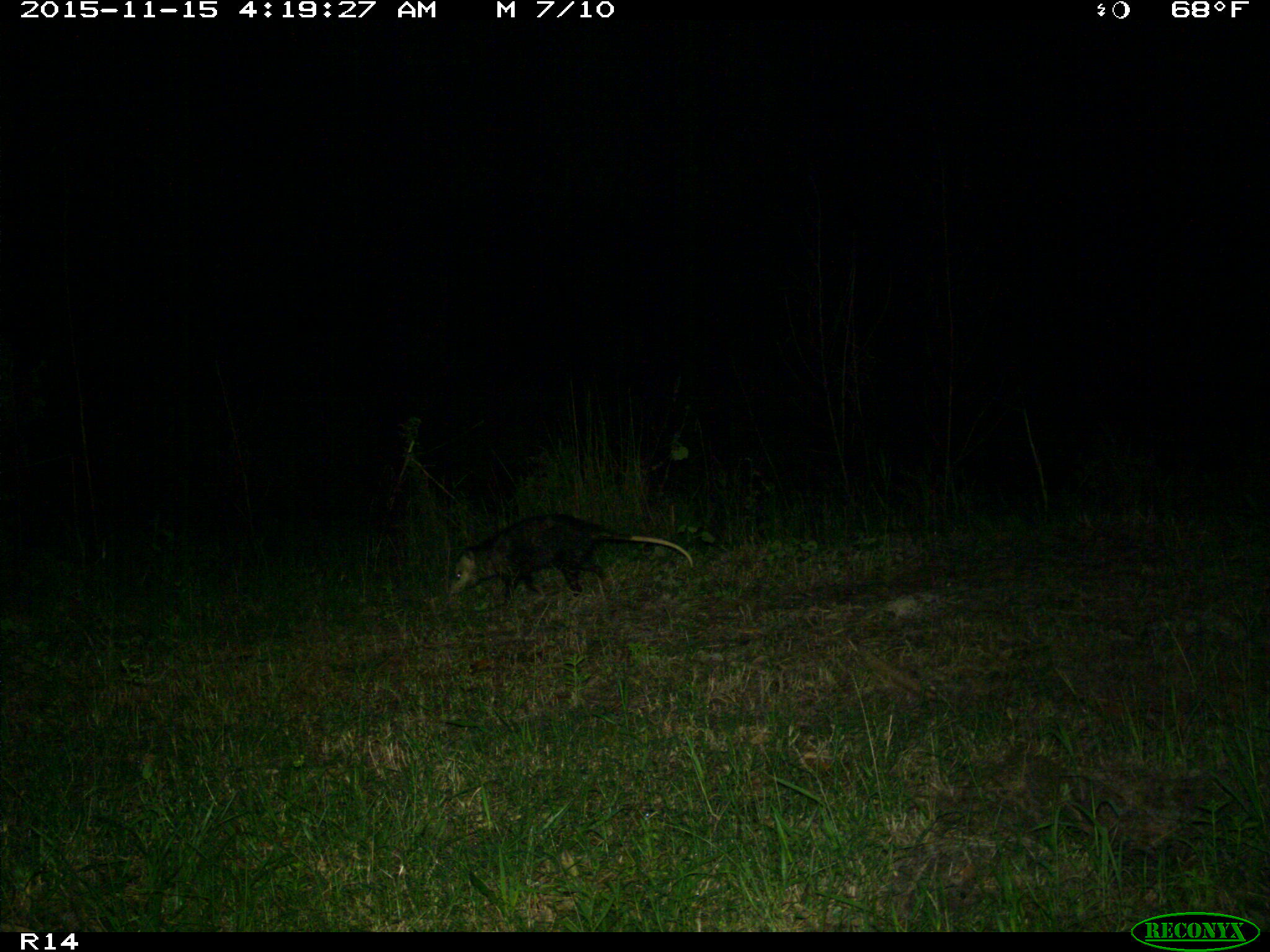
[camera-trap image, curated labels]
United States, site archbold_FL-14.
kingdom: Animalia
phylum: Chordata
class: Mammalia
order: Didelphimorphia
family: Didelphidae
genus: Didelphis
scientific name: Didelphis virginiana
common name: virginia opossum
Didelphis virginiana (virginia opossum).